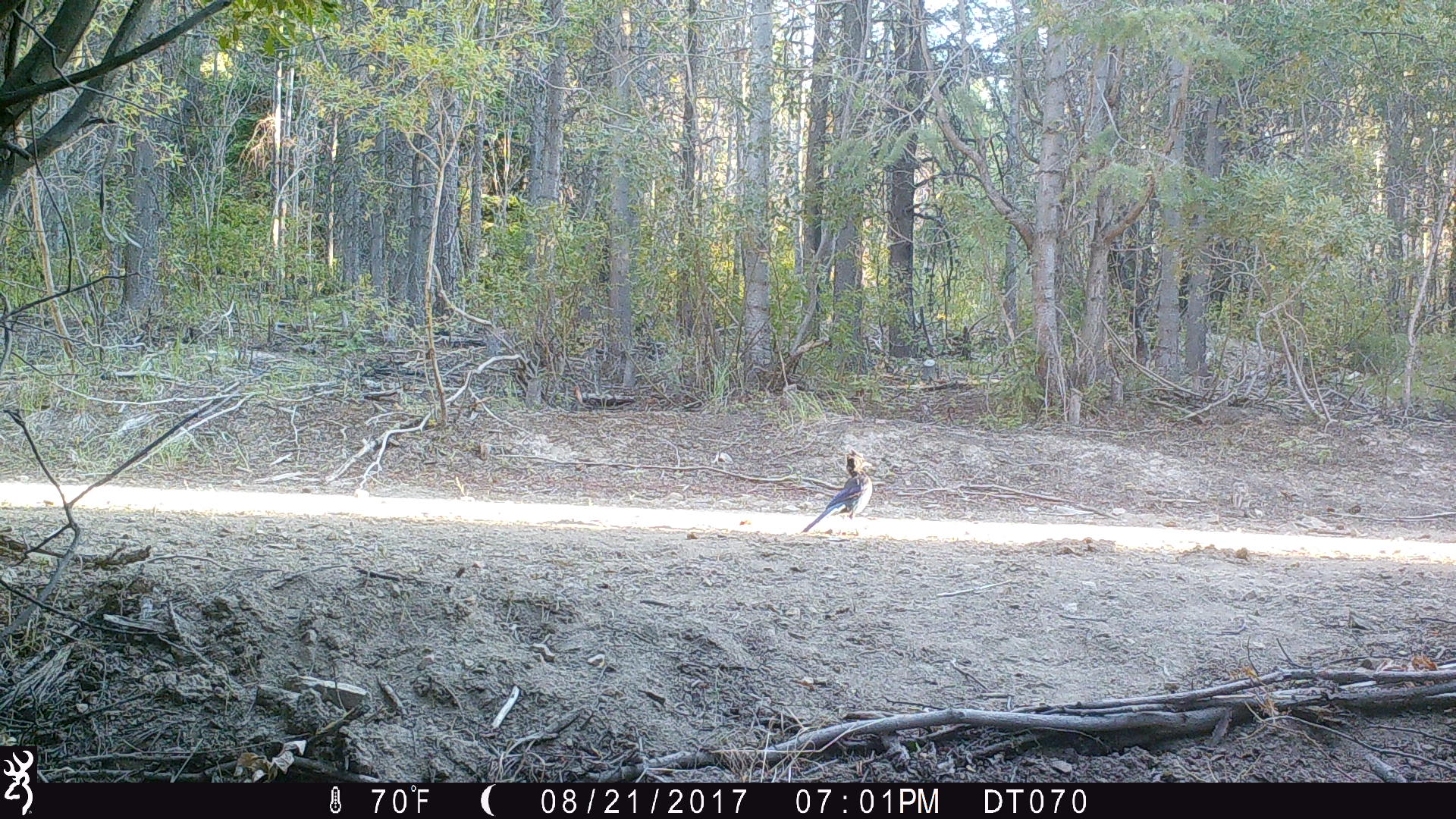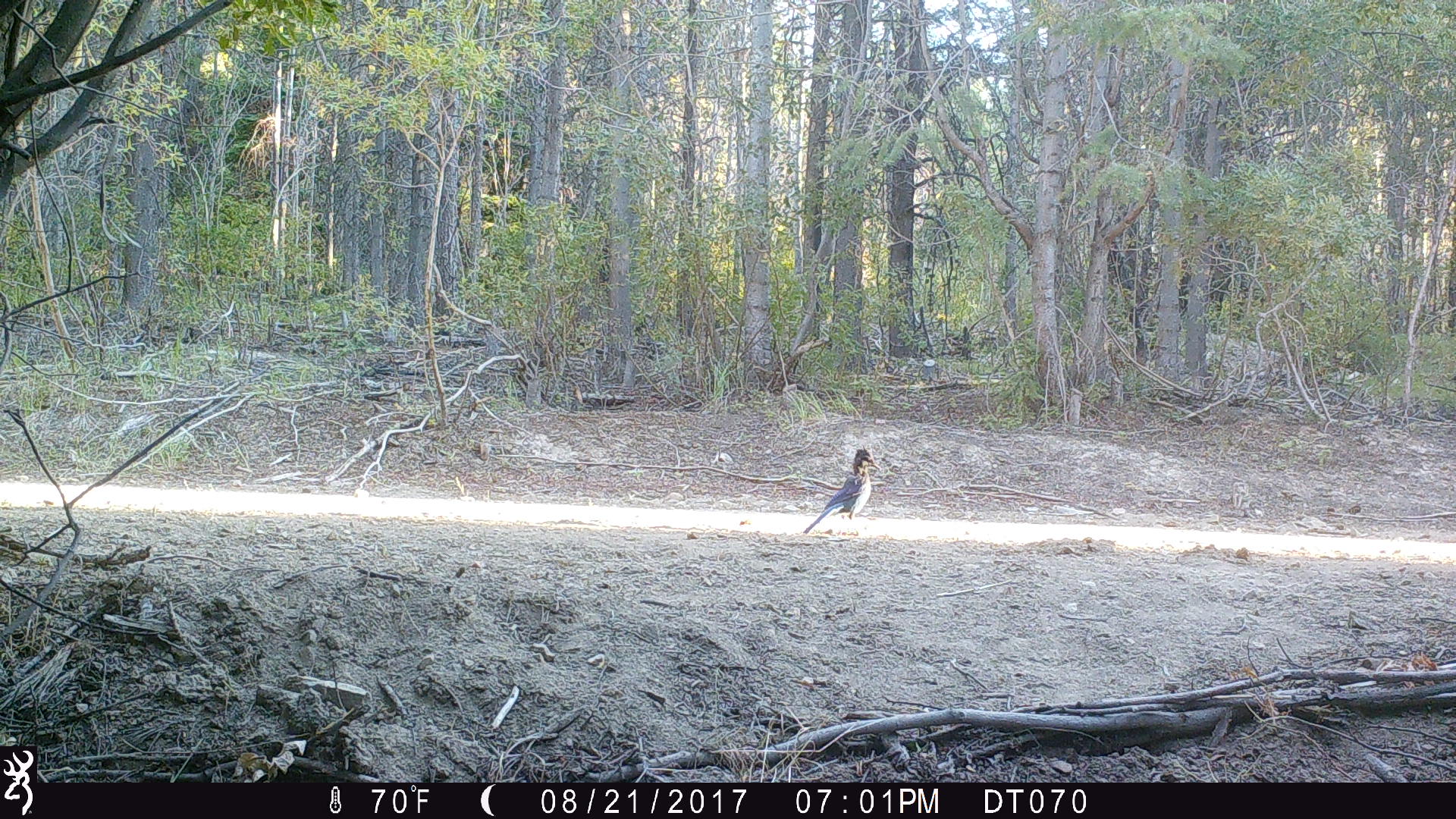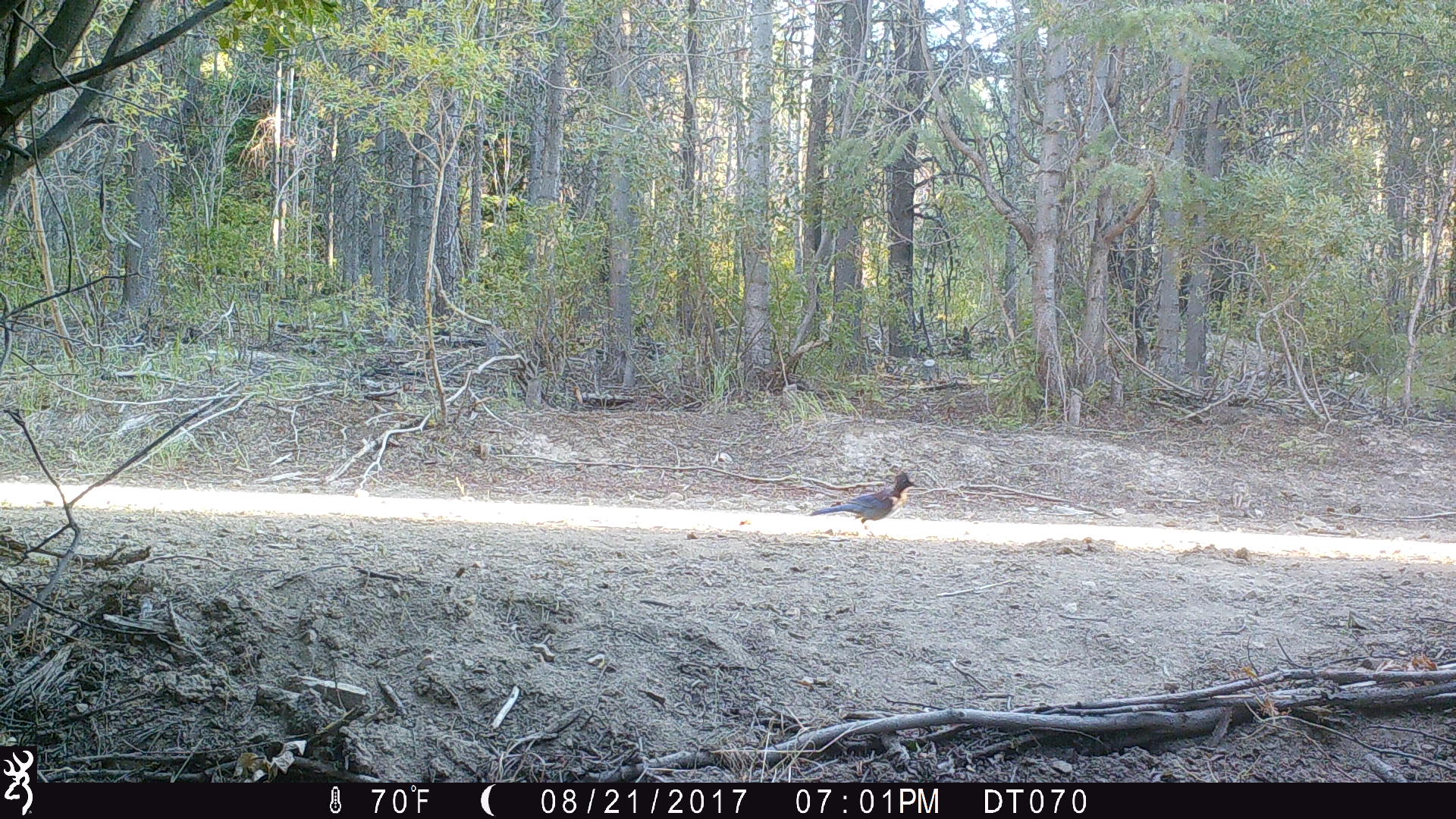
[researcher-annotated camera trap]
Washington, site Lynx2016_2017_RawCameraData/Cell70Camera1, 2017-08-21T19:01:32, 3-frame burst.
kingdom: Animalia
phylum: Chordata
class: Aves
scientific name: Aves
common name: birds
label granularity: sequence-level